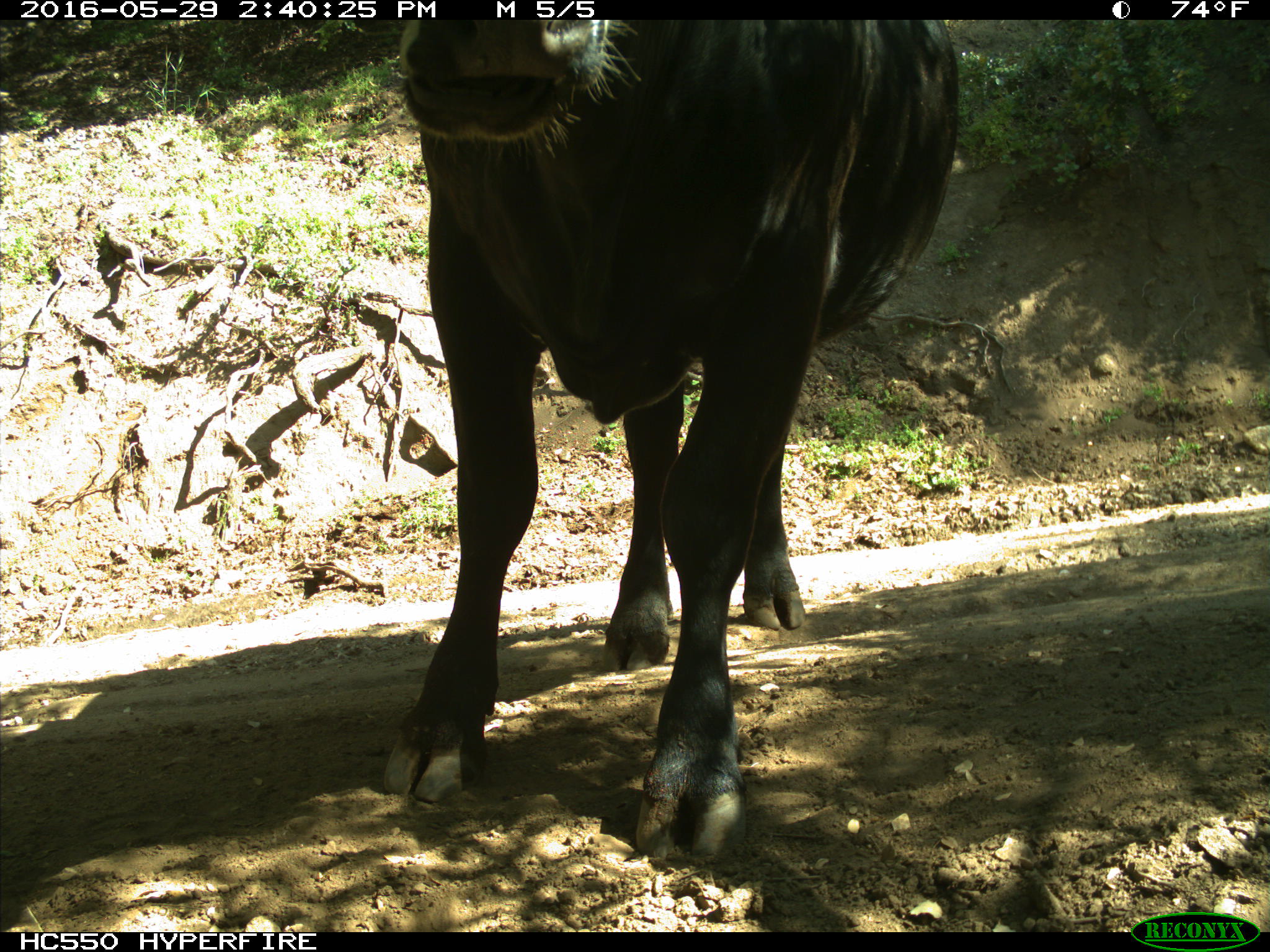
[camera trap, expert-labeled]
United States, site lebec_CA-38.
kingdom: Animalia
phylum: Chordata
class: Mammalia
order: Artiodactyla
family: Bovidae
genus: Bos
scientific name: Bos taurus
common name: domestic cow